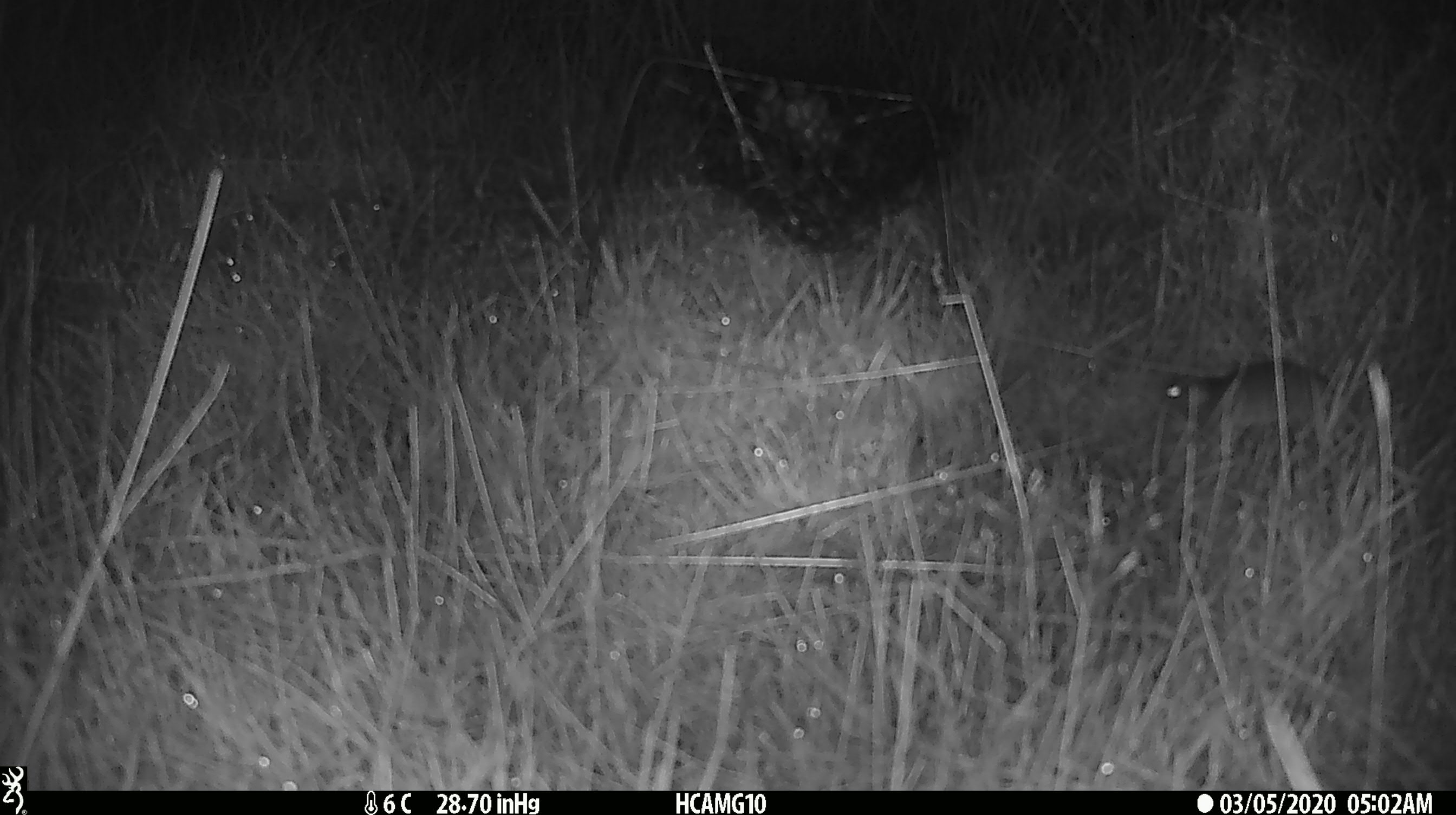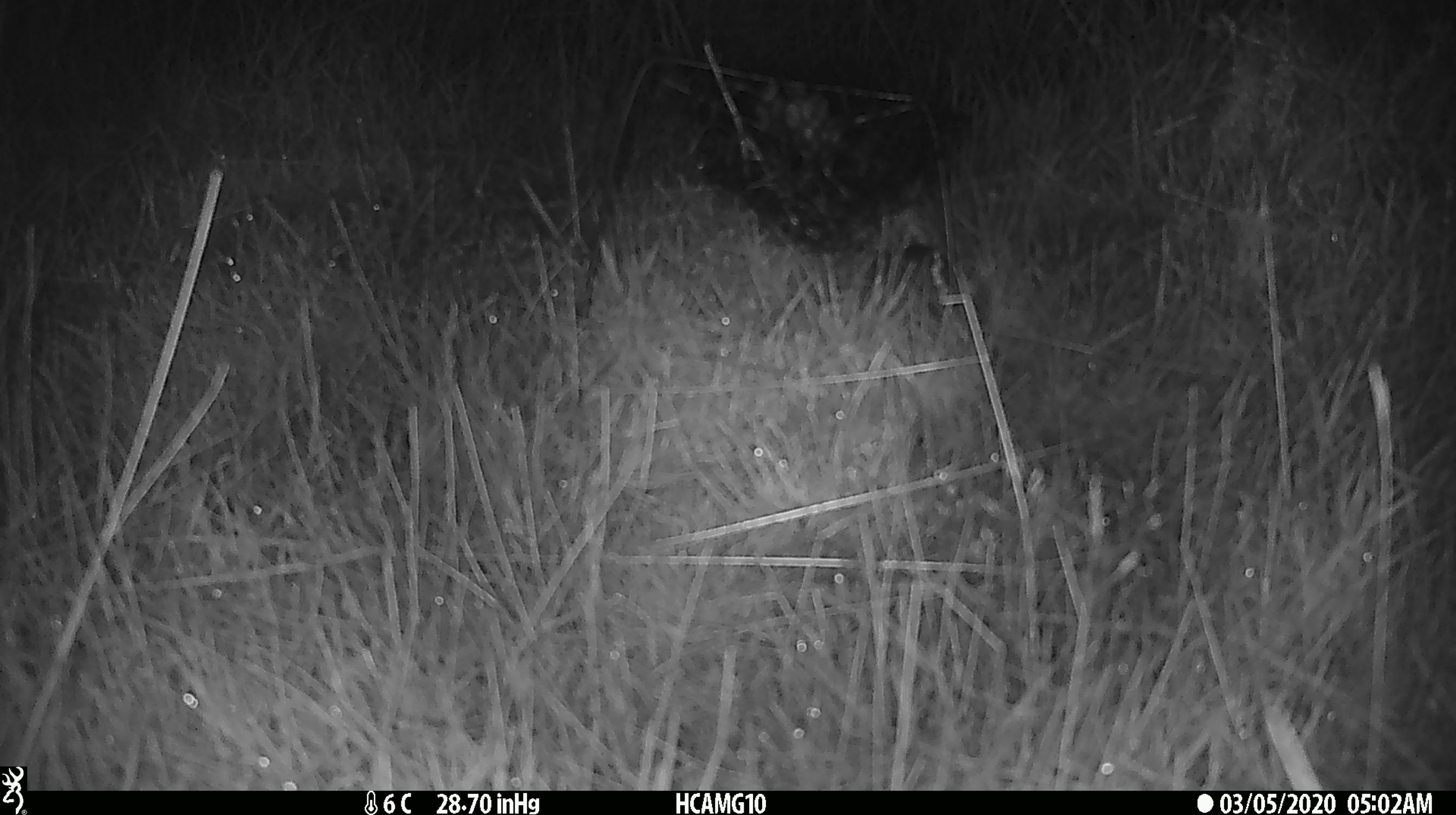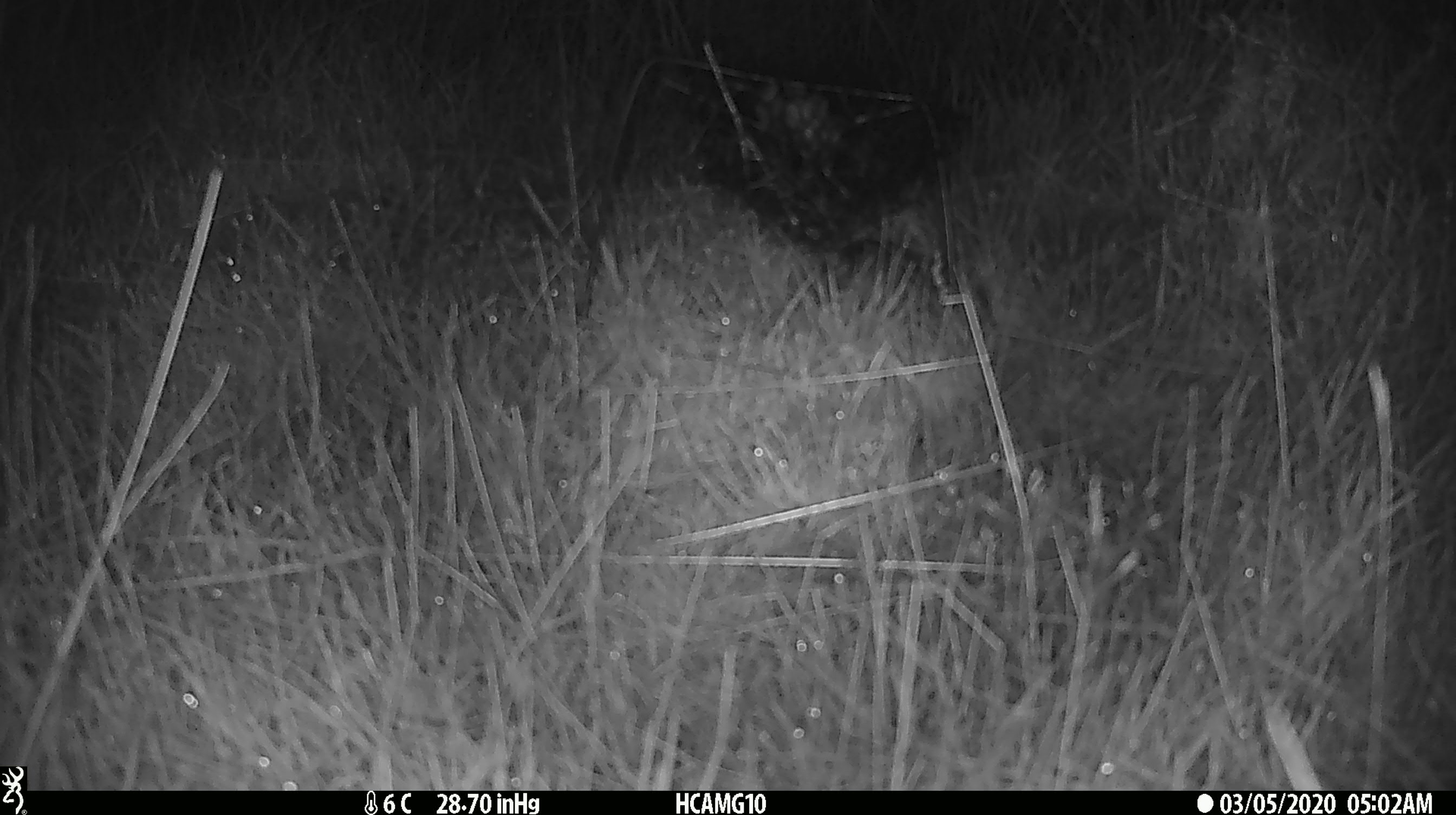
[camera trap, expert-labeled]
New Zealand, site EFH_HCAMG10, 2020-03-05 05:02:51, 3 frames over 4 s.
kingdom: Animalia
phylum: Chordata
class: Mammalia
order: Rodentia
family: Muridae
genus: Mus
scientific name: Mus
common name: mouse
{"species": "mouse (Mus)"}